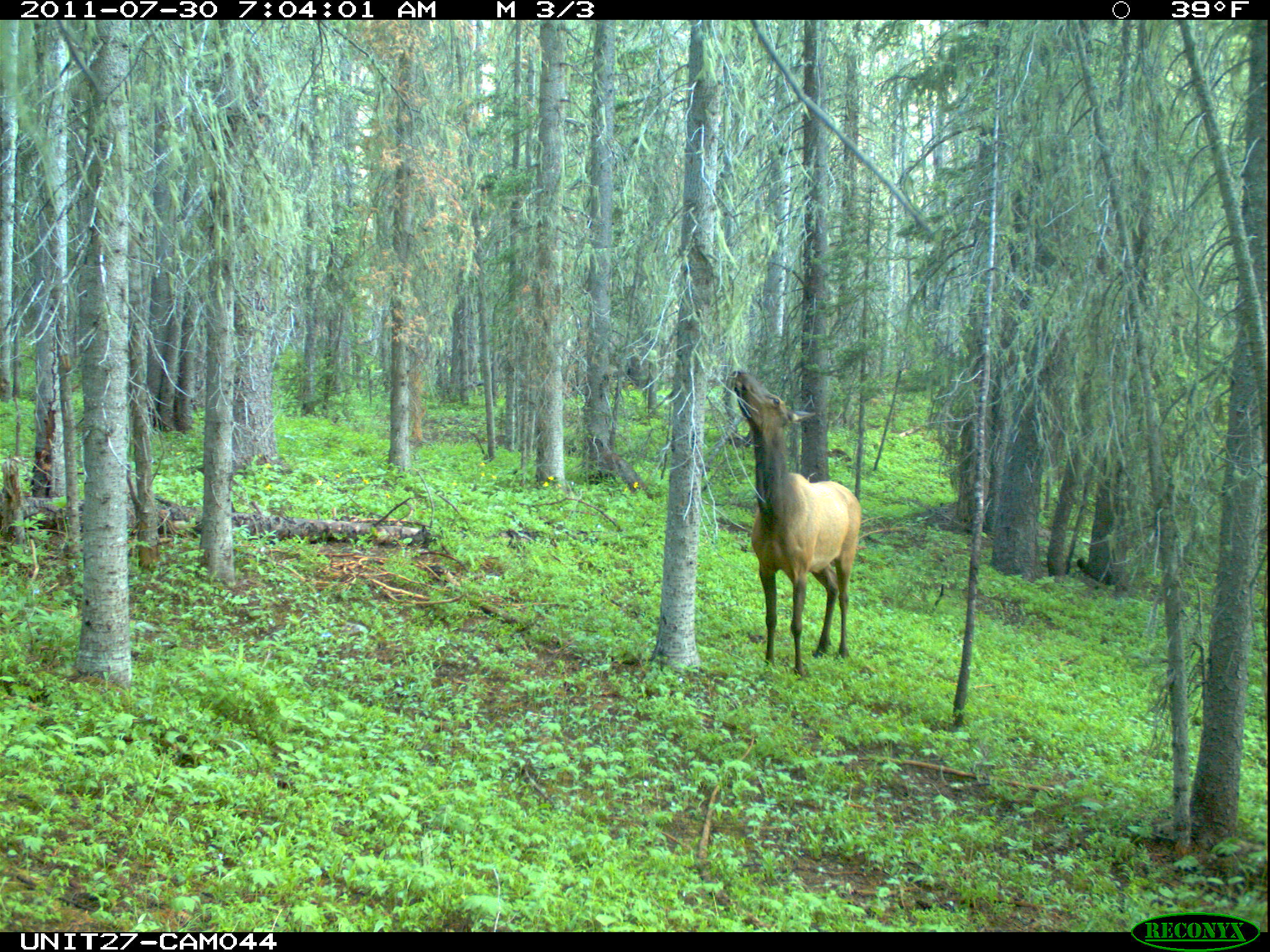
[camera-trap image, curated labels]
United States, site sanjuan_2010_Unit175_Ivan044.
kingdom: Animalia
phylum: Chordata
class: Mammalia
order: Artiodactyla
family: Cervidae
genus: Cervus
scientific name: Cervus elaphus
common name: red deer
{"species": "Cervus elaphus (red deer)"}